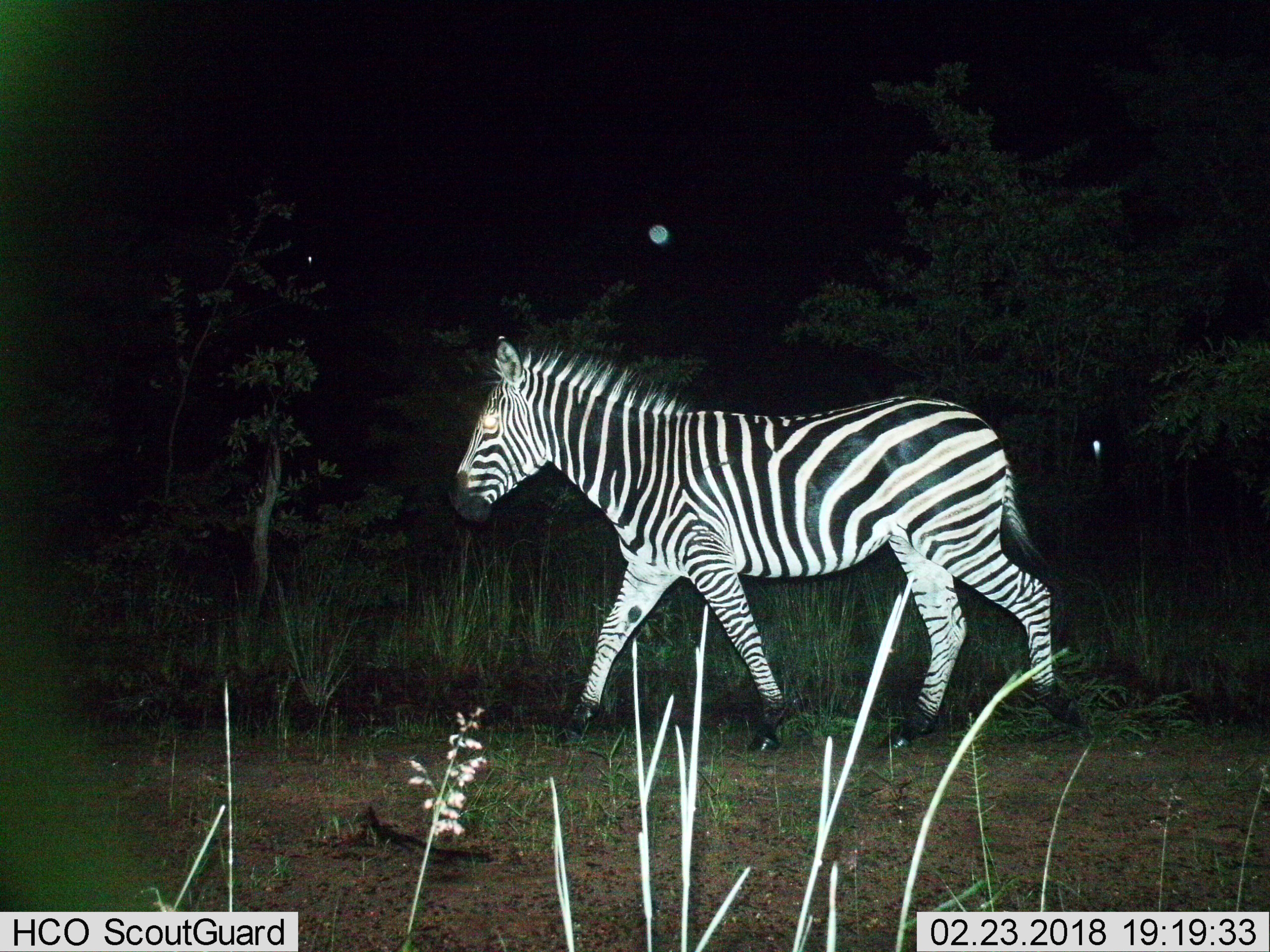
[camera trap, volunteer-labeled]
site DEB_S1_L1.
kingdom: Animalia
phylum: Chordata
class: Mammalia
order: Perissodactyla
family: Equidae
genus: Equus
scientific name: Equus quagga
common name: plains zebra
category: zebraplains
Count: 1.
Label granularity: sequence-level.